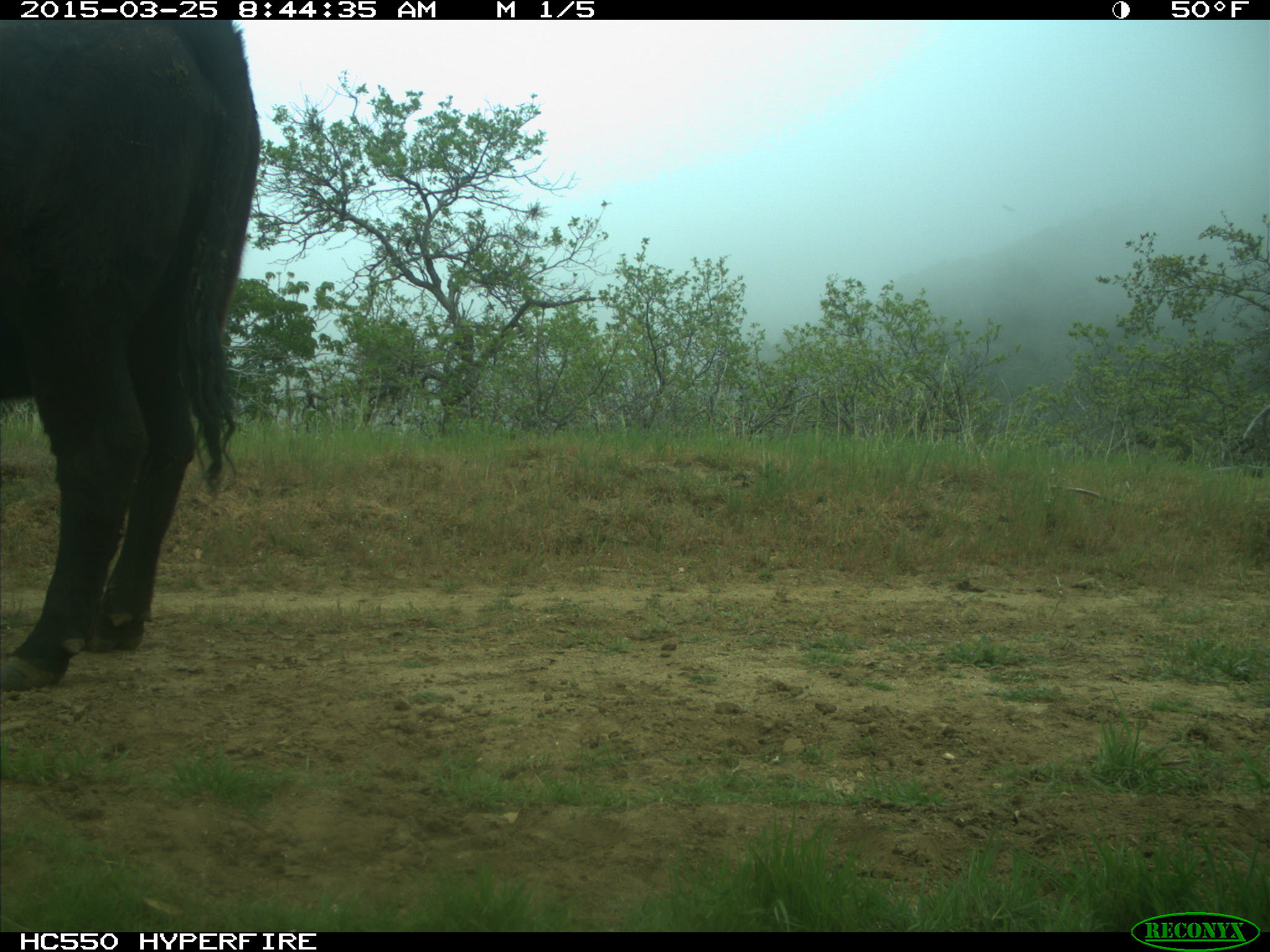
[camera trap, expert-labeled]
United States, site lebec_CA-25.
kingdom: Animalia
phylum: Chordata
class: Mammalia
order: Artiodactyla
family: Bovidae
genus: Bos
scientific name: Bos taurus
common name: domestic cow